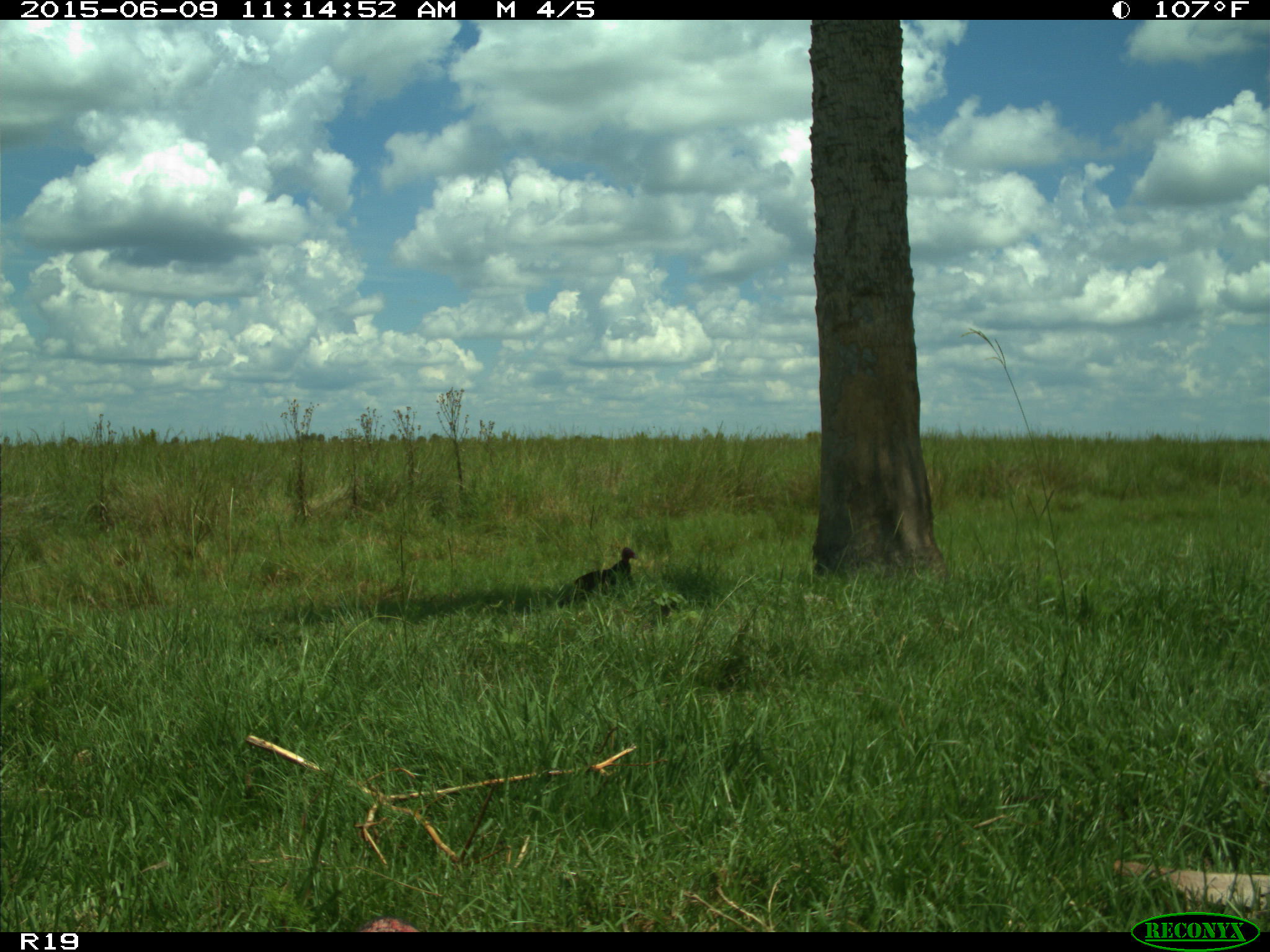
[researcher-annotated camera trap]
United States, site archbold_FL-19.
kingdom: Animalia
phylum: Chordata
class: Aves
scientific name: Aves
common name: birds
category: unidentified bird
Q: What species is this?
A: Unidentified bird (birds) (Aves).